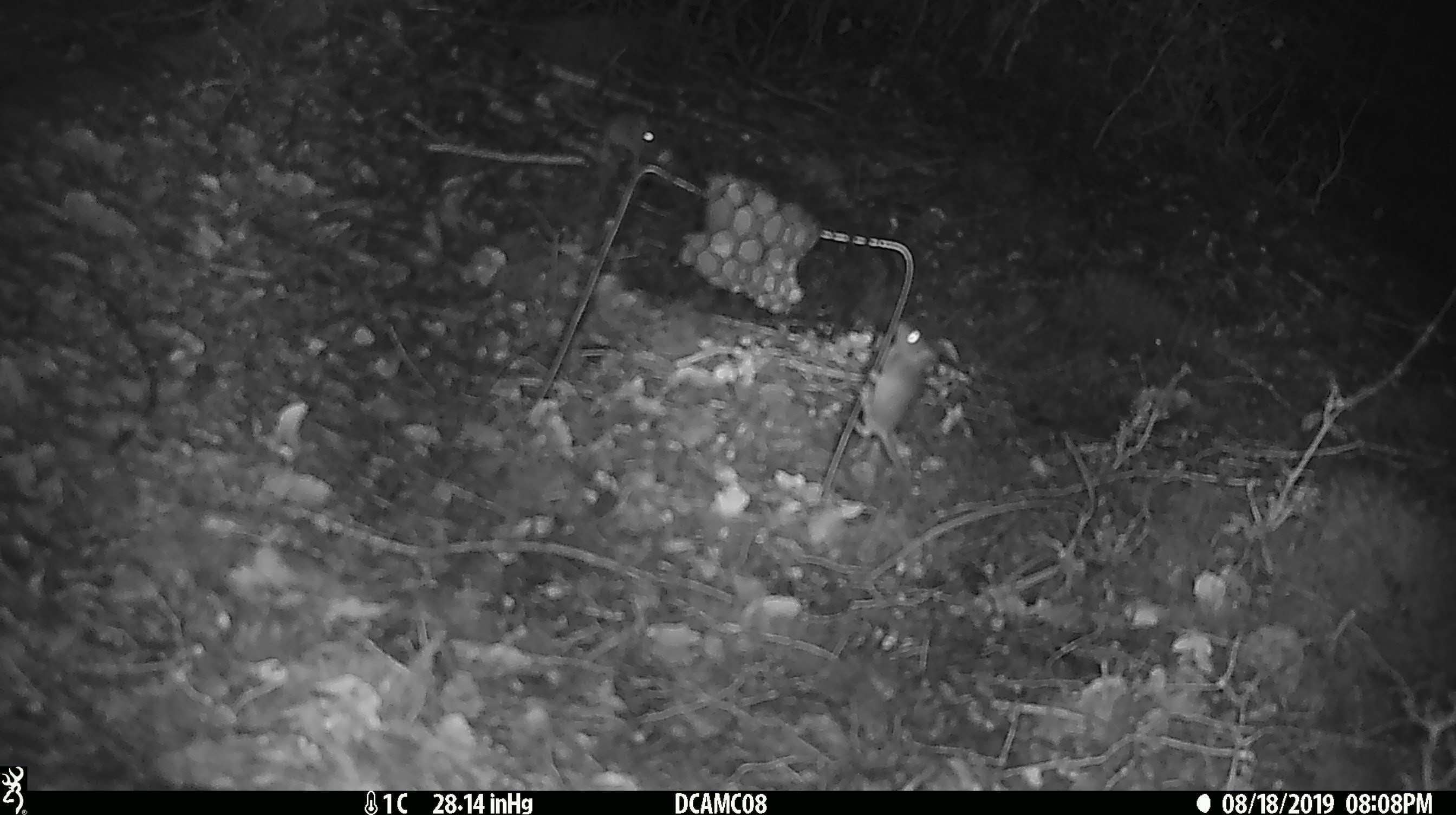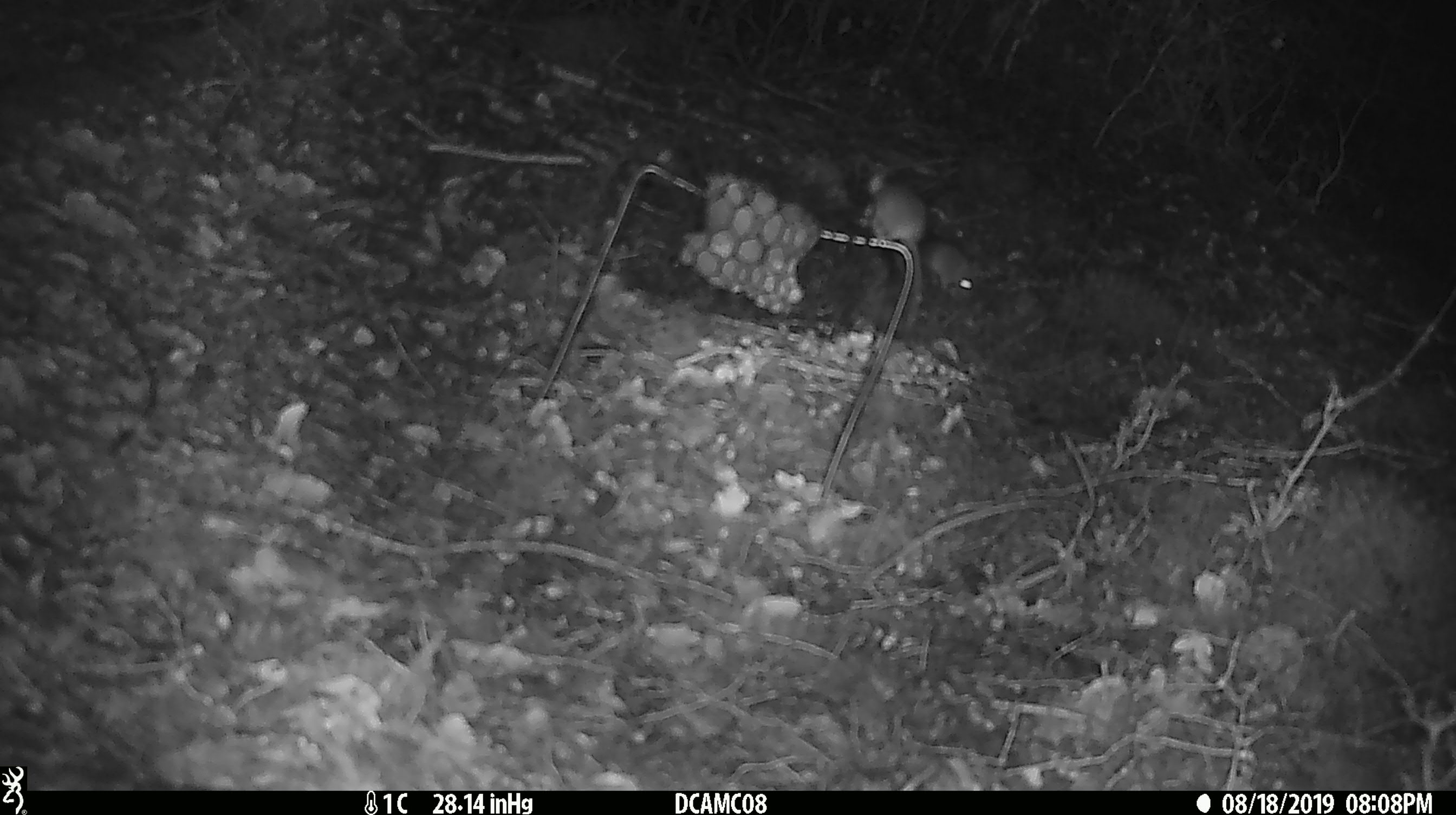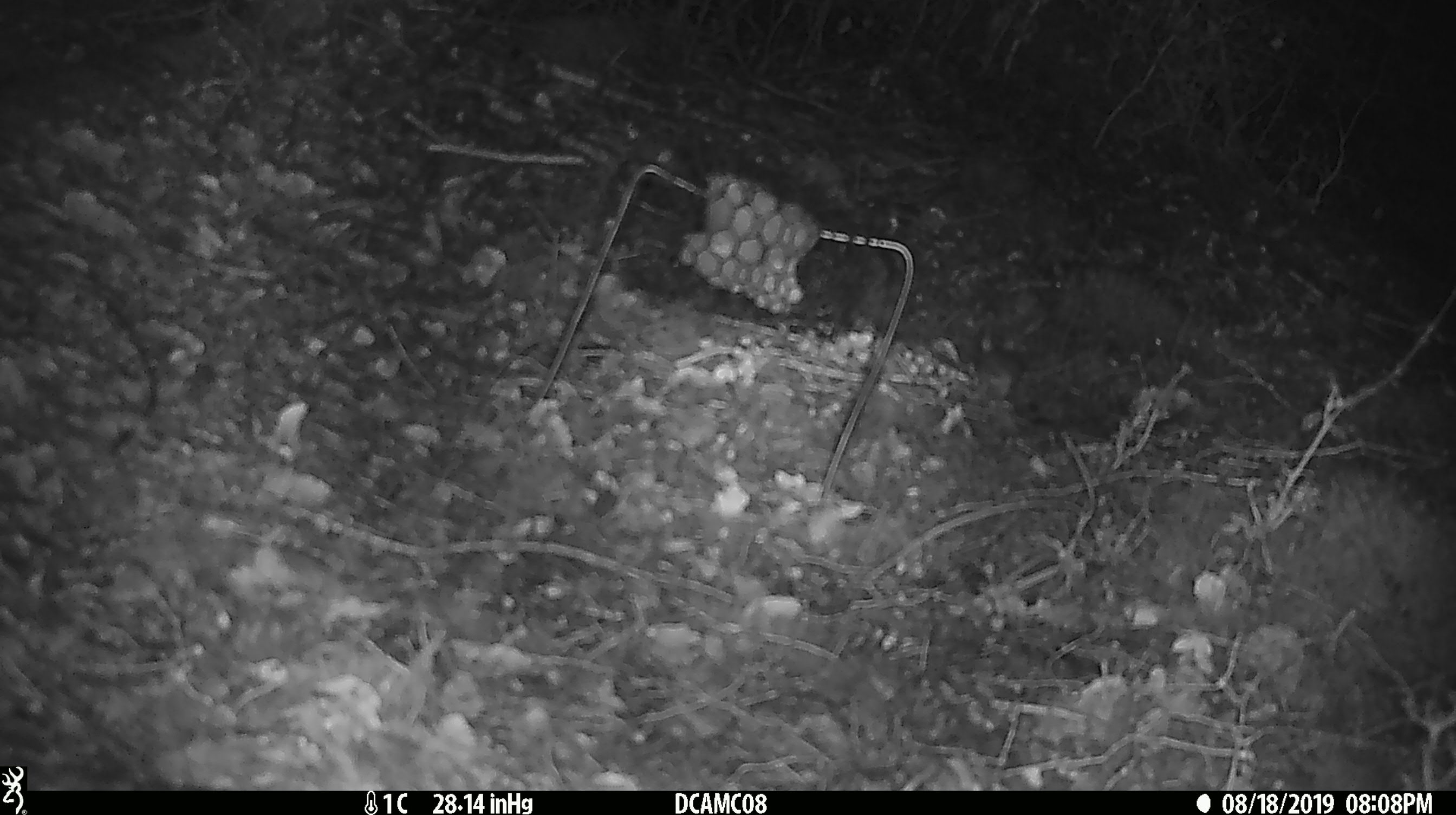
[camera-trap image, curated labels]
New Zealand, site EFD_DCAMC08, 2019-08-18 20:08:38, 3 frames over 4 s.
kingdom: Animalia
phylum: Chordata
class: Mammalia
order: Rodentia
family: Muridae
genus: Mus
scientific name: Mus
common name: mouse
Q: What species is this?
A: Mouse (Mus).